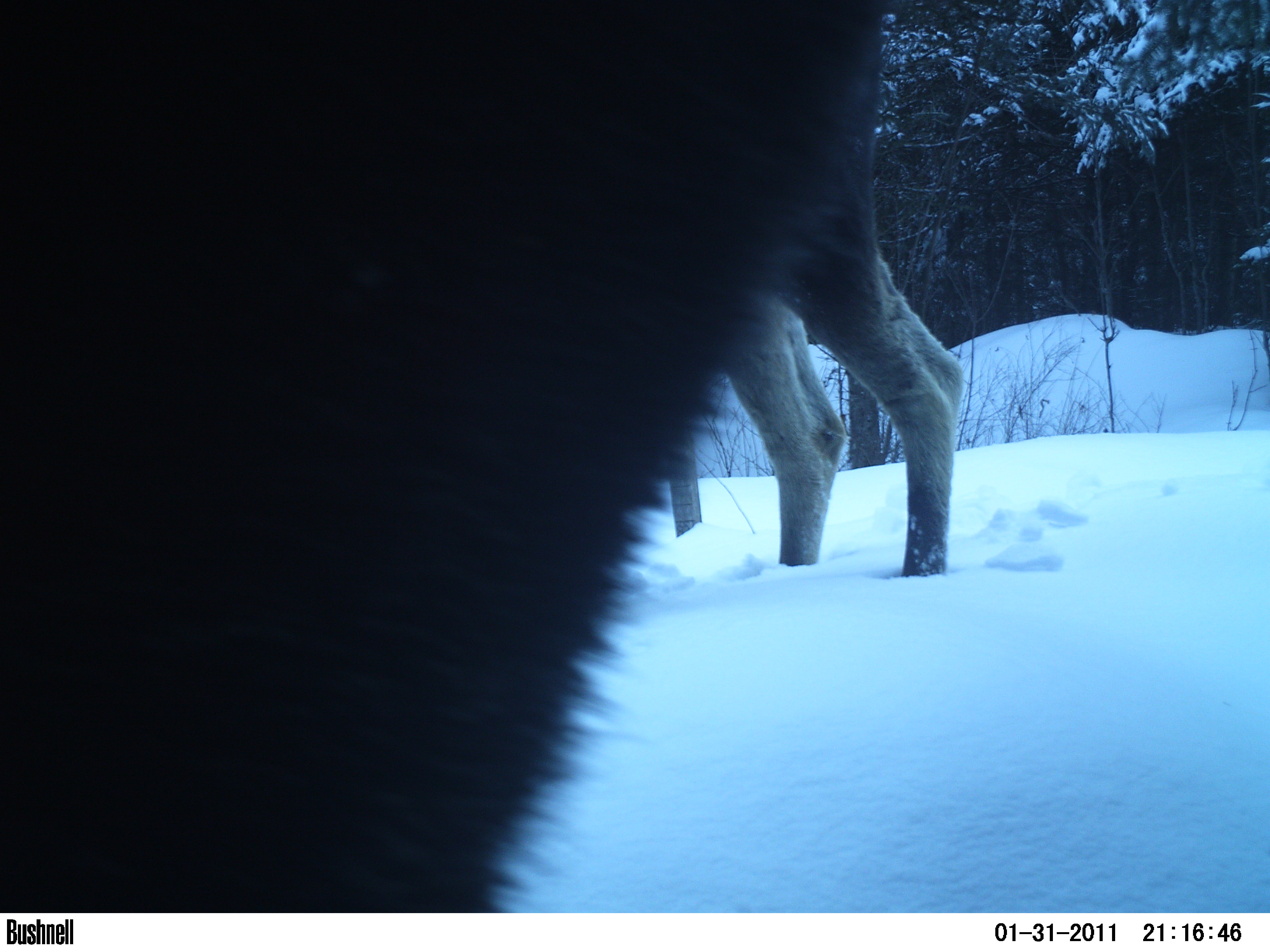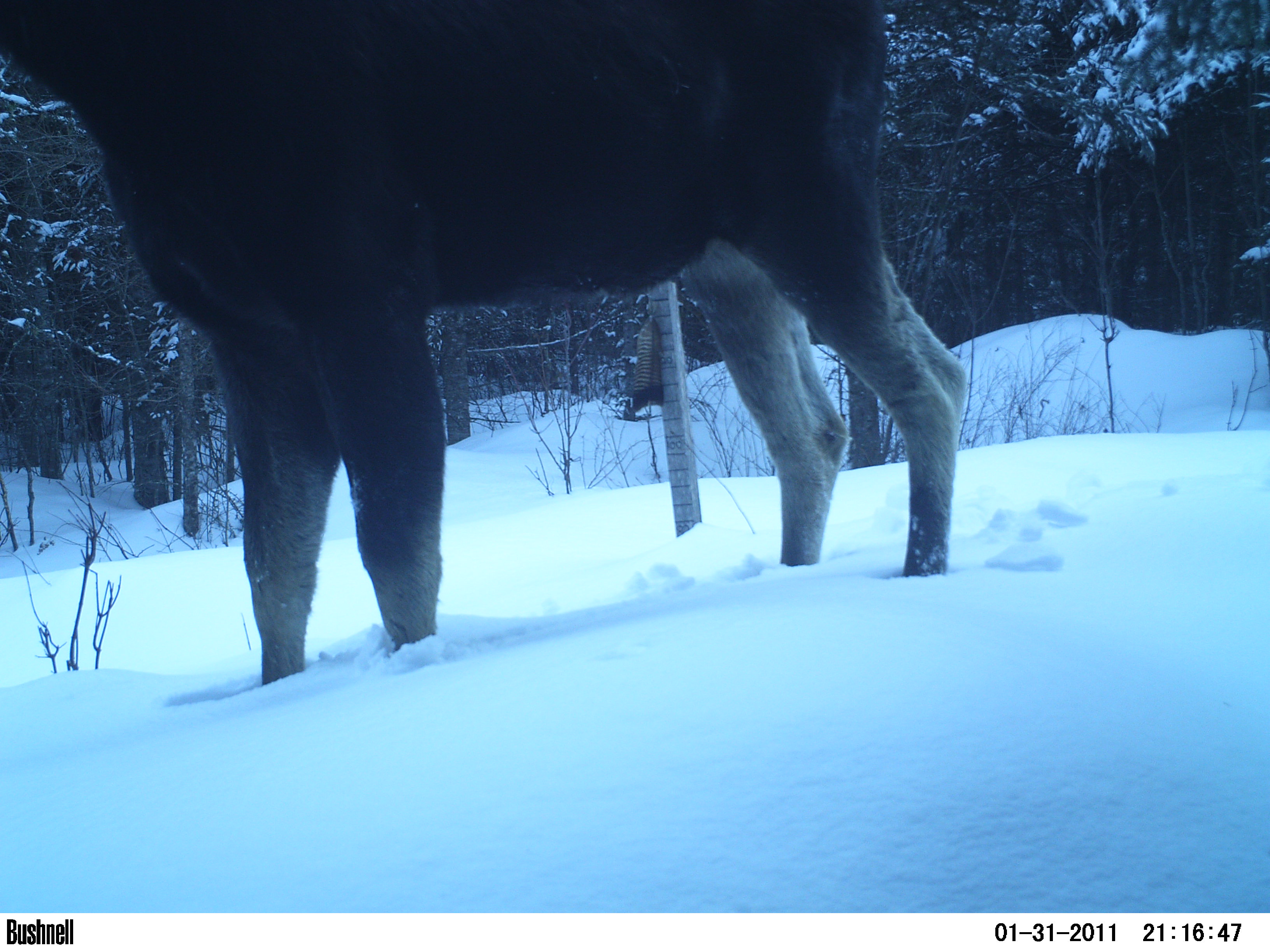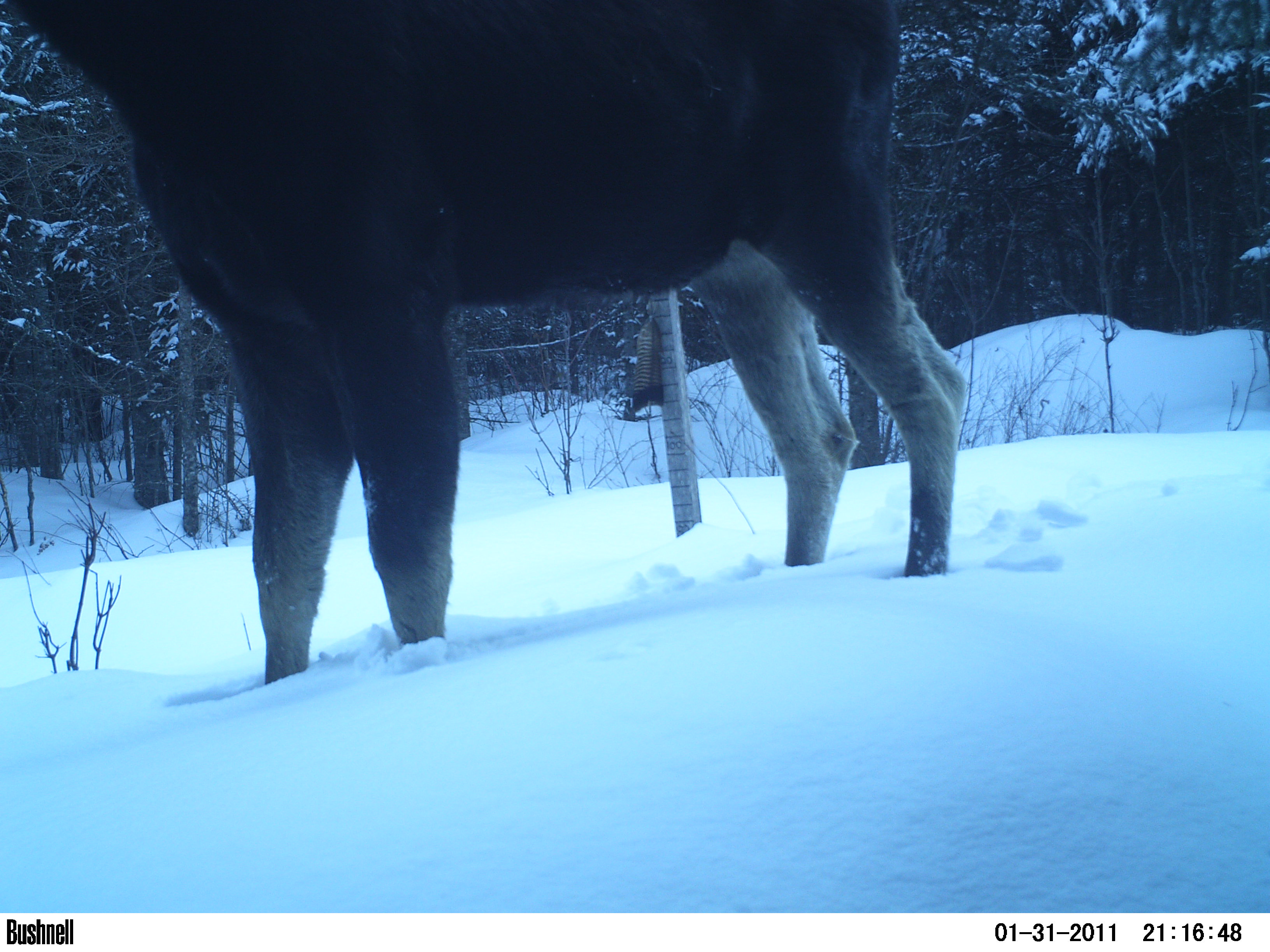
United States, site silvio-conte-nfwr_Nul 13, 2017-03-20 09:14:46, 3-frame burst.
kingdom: Animalia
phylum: Chordata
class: Mammalia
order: Artiodactyla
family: Cervidae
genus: Alces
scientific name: Alces alces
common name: moose